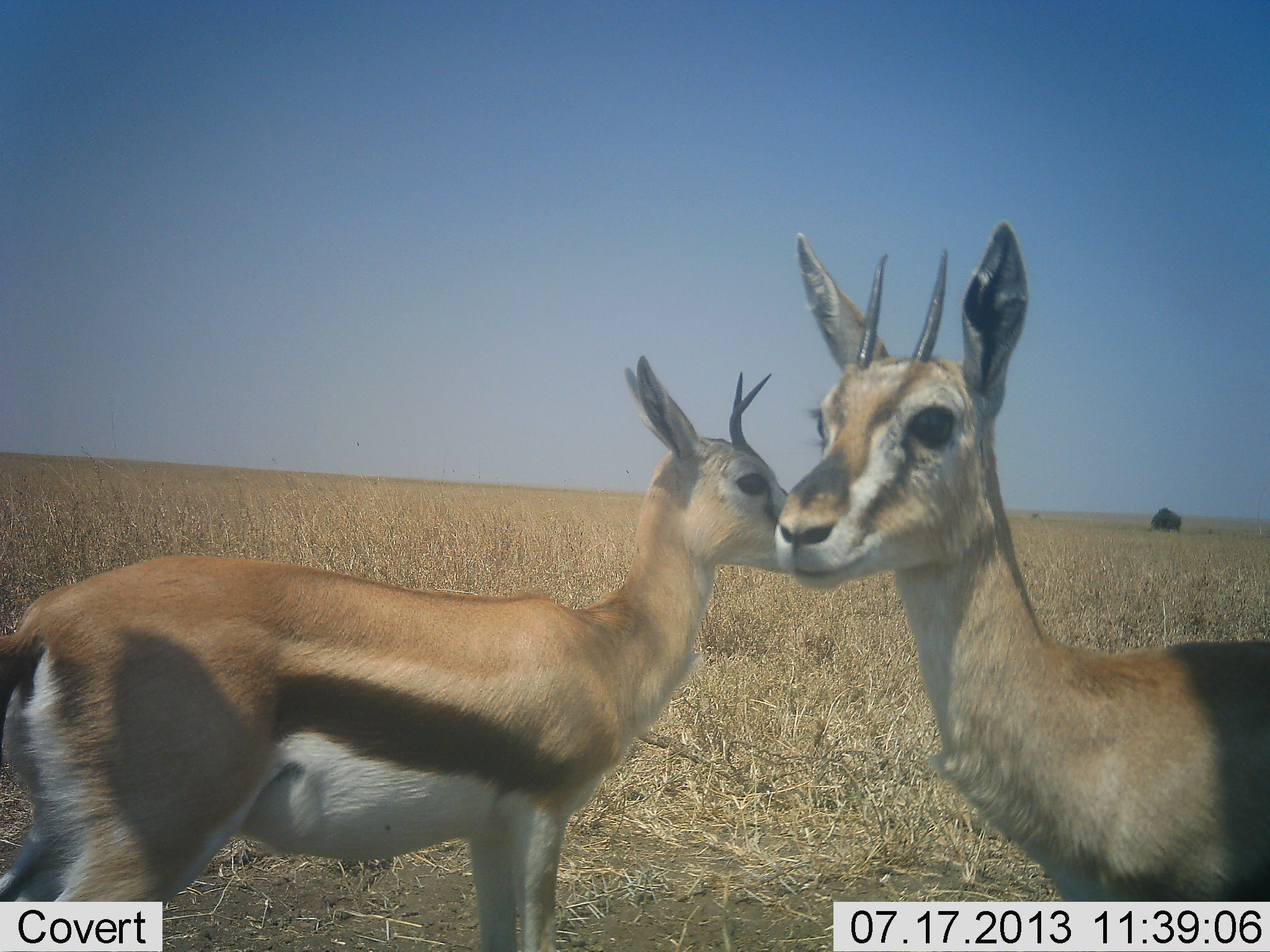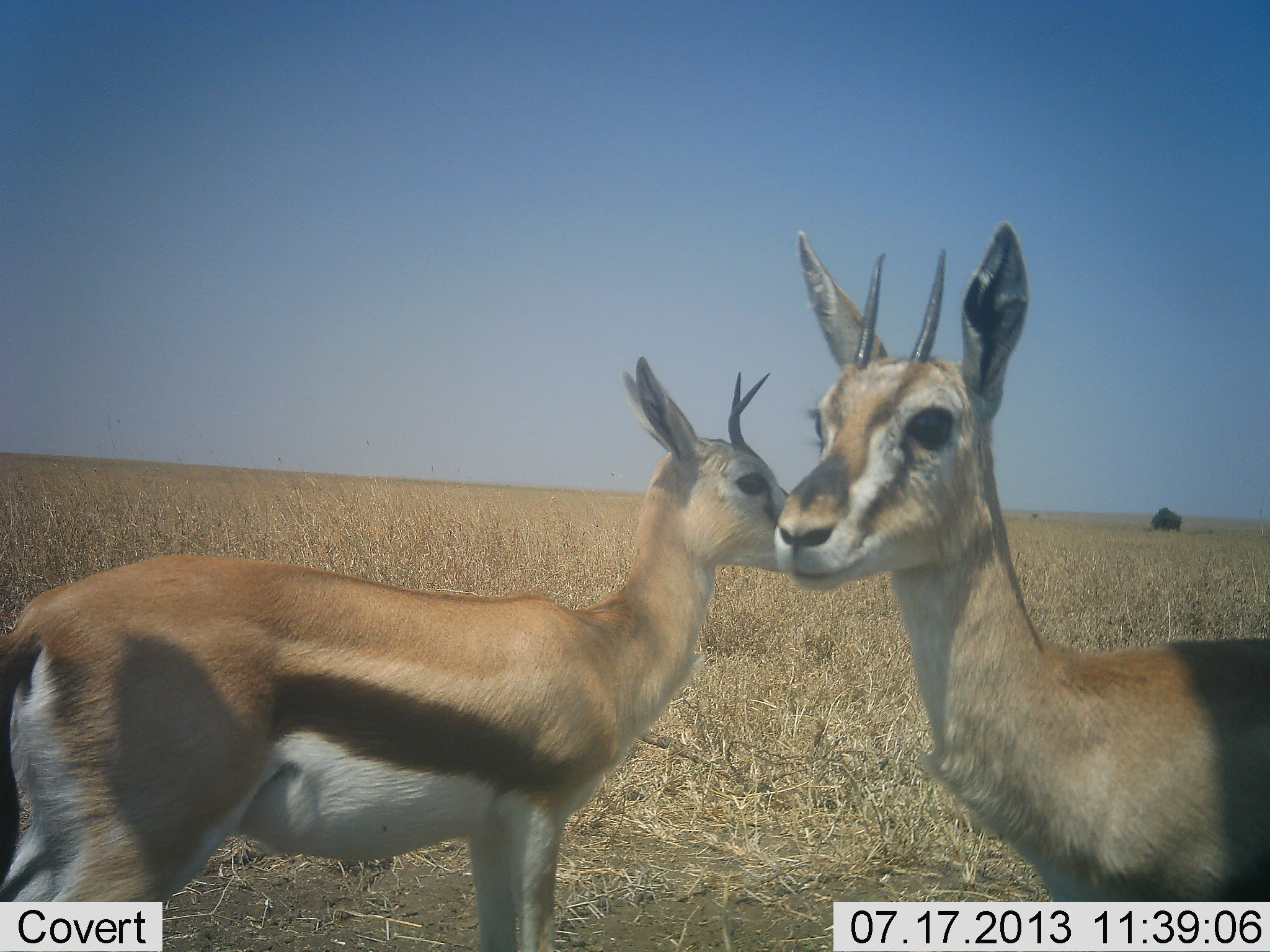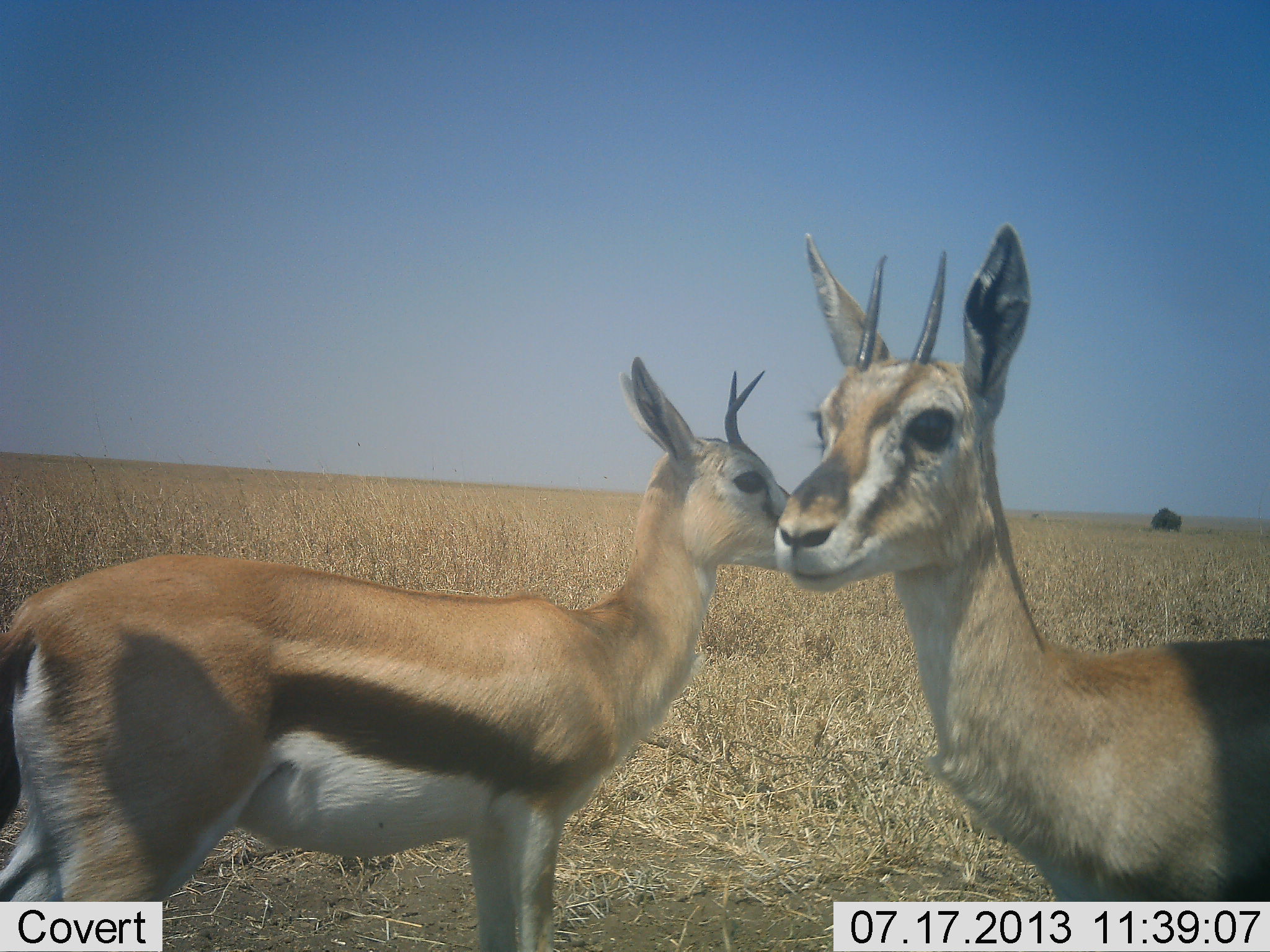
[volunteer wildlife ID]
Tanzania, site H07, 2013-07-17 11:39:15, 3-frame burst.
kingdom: Animalia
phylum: Chordata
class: Mammalia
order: Artiodactyla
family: Bovidae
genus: Eudorcas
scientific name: Eudorcas thomsonii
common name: thomson's gazelle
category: gazellethomsons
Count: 2.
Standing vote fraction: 100%.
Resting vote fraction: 0%.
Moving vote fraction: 0%.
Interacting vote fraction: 0%.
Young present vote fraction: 10%.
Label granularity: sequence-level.